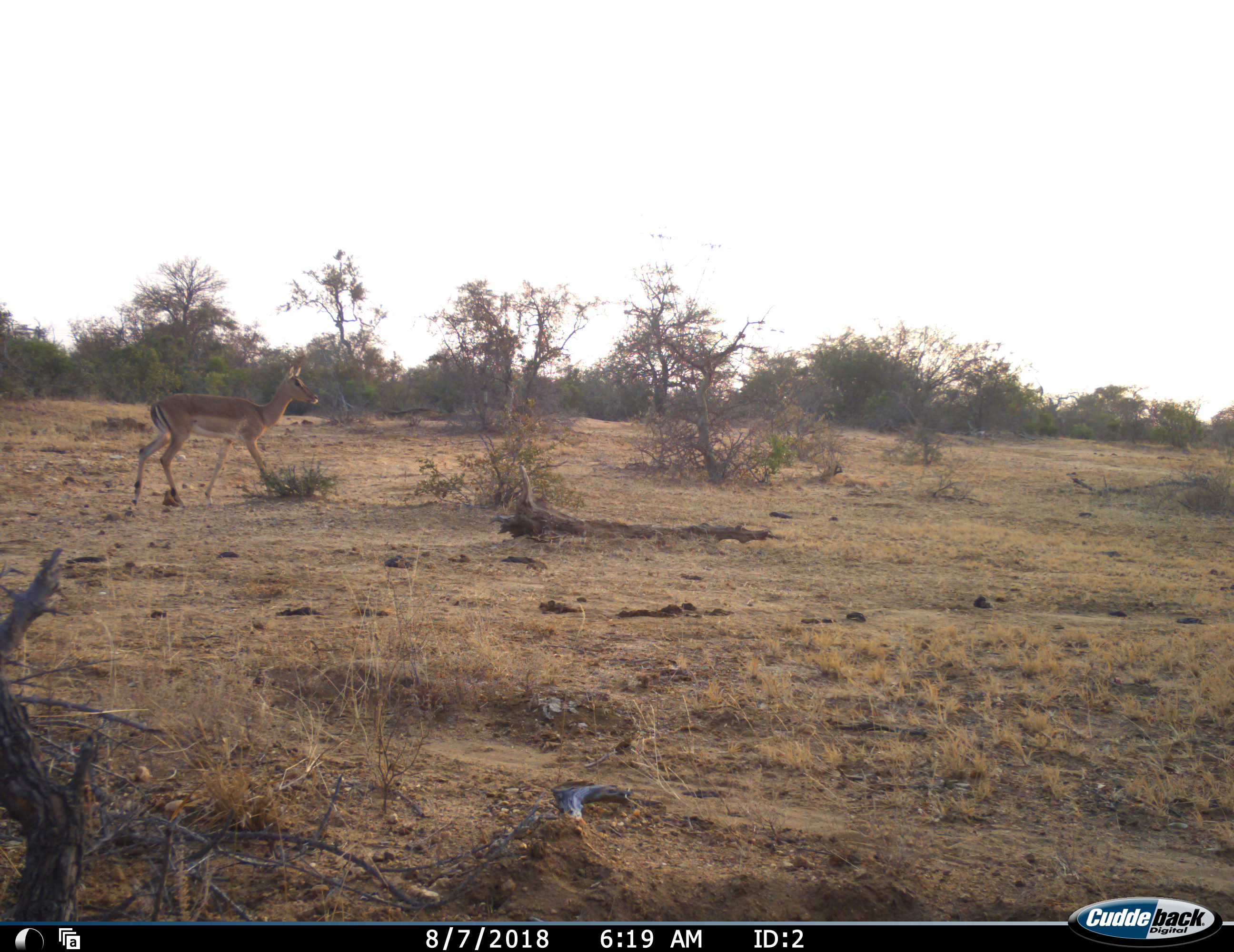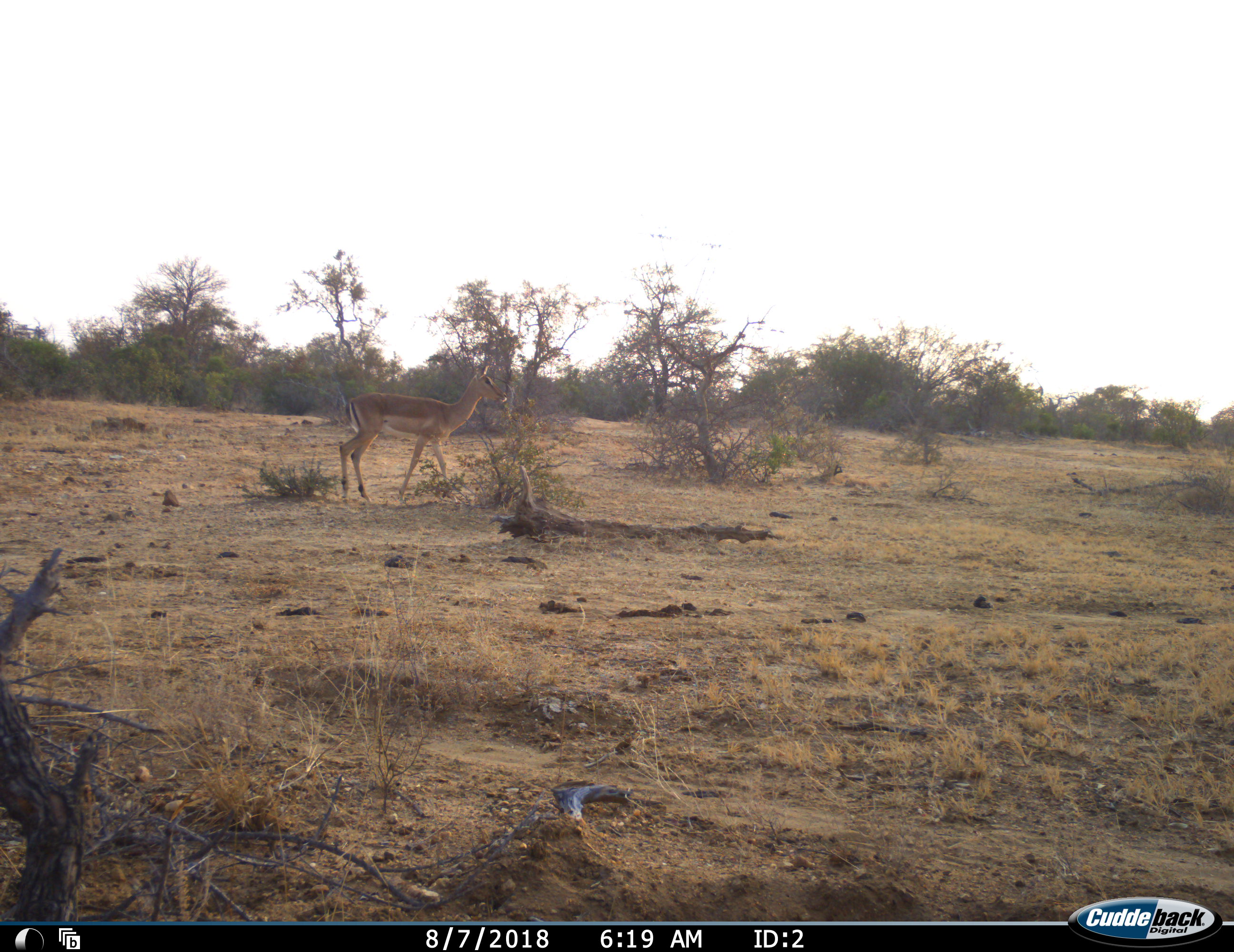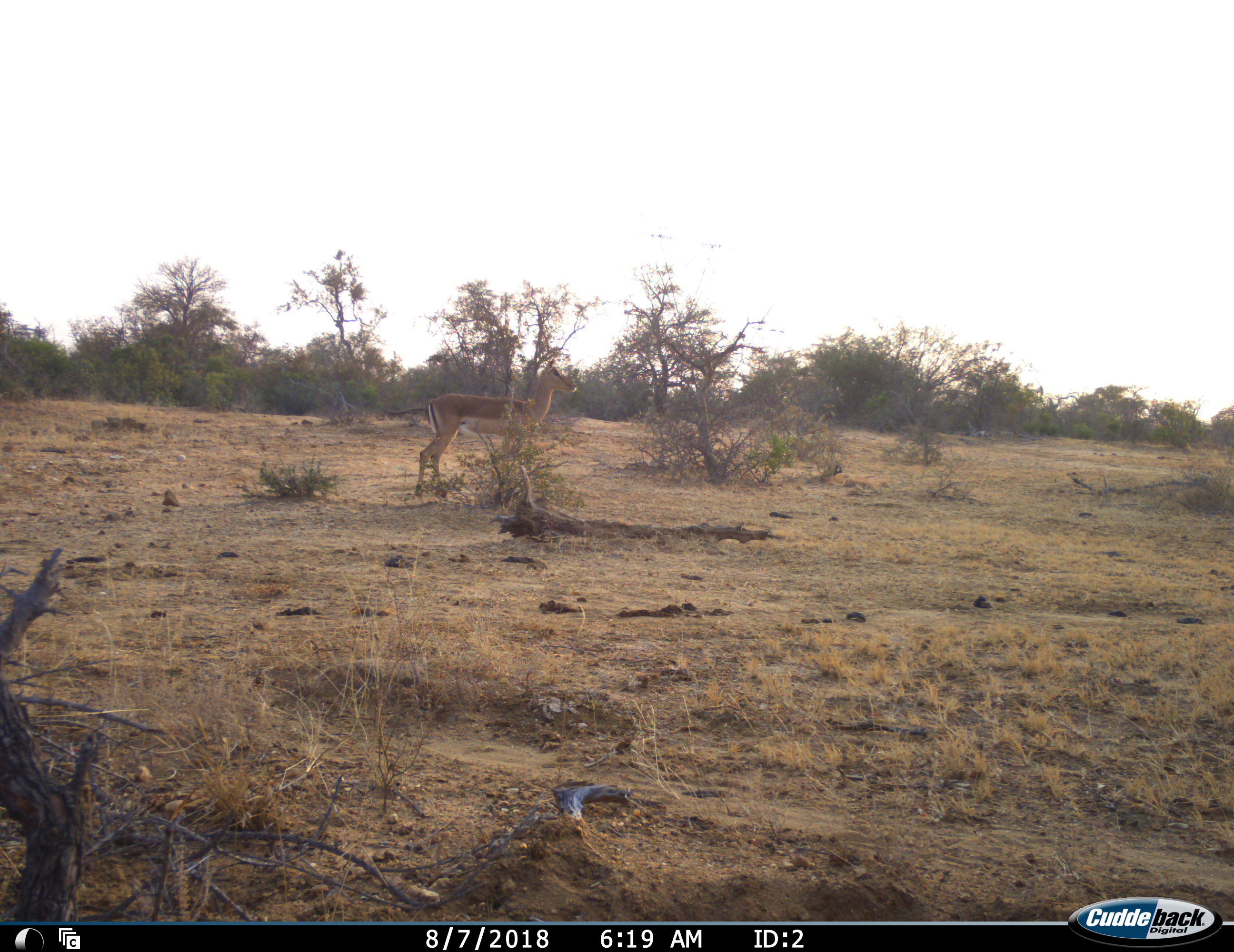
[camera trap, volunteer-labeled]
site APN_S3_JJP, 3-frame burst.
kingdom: Animalia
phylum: Chordata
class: Mammalia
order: Artiodactyla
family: Bovidae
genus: Aepyceros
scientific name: Aepyceros melampus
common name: impala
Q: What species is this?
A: Impala (Aepyceros melampus).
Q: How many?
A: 1.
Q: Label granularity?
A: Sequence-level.